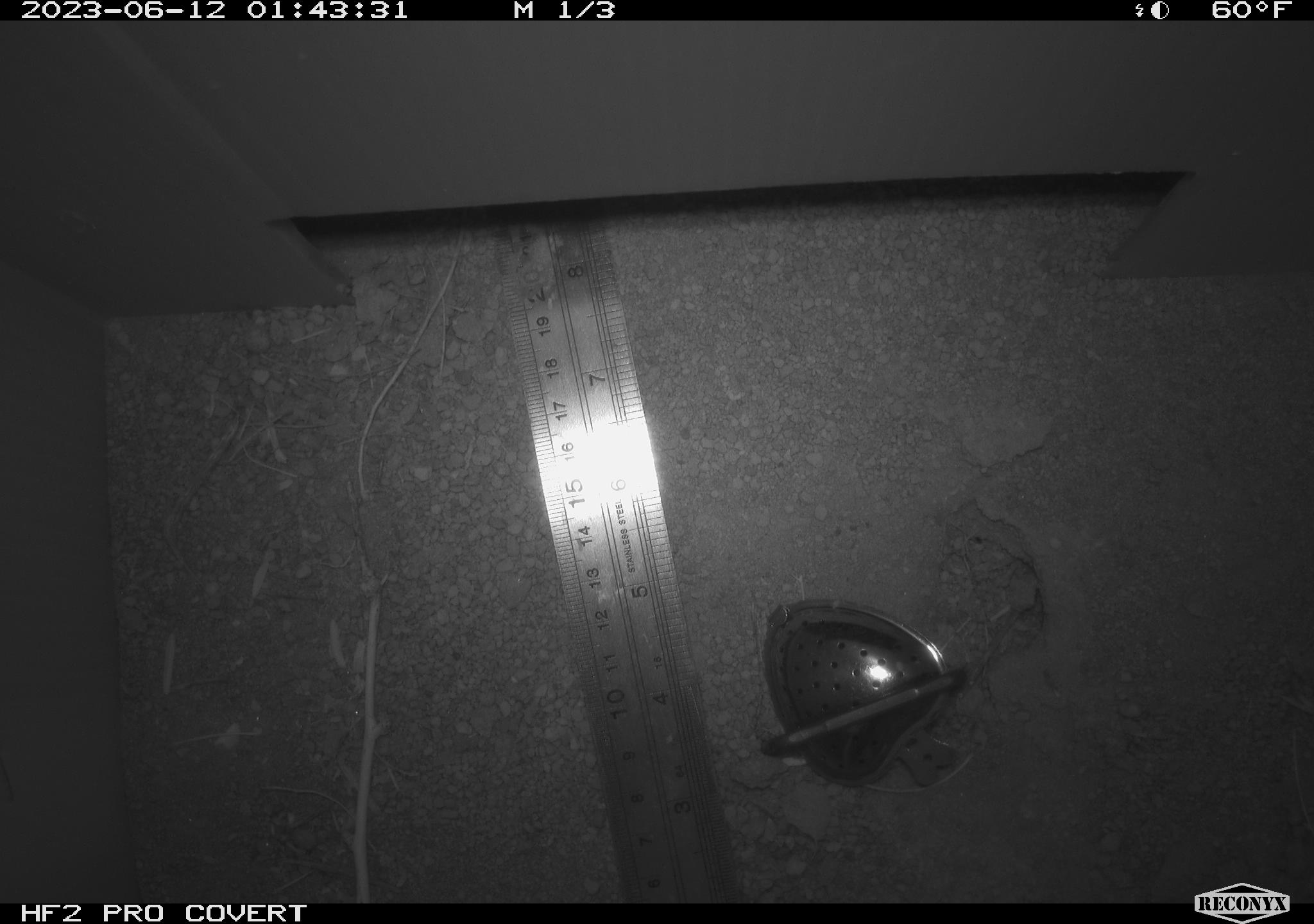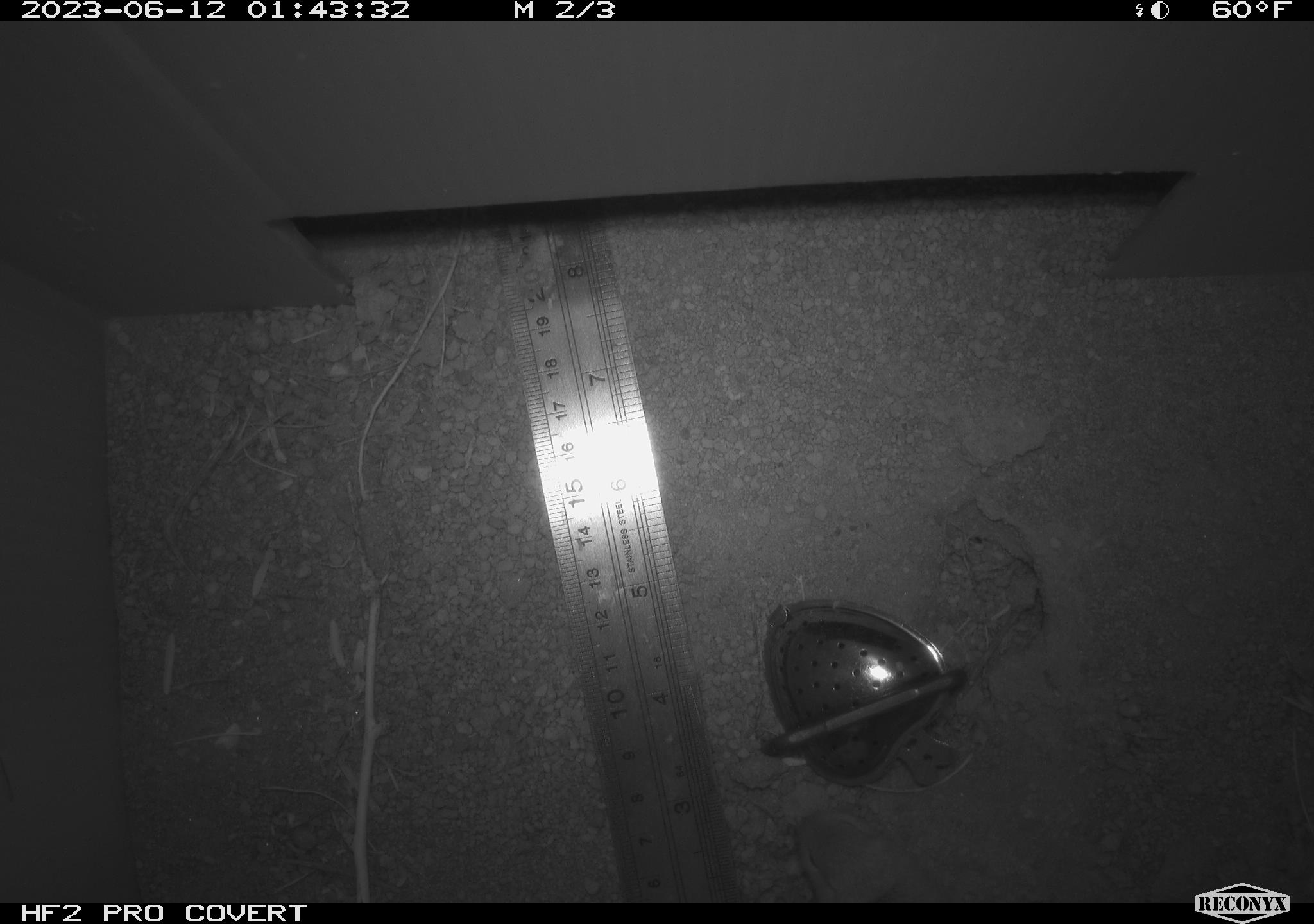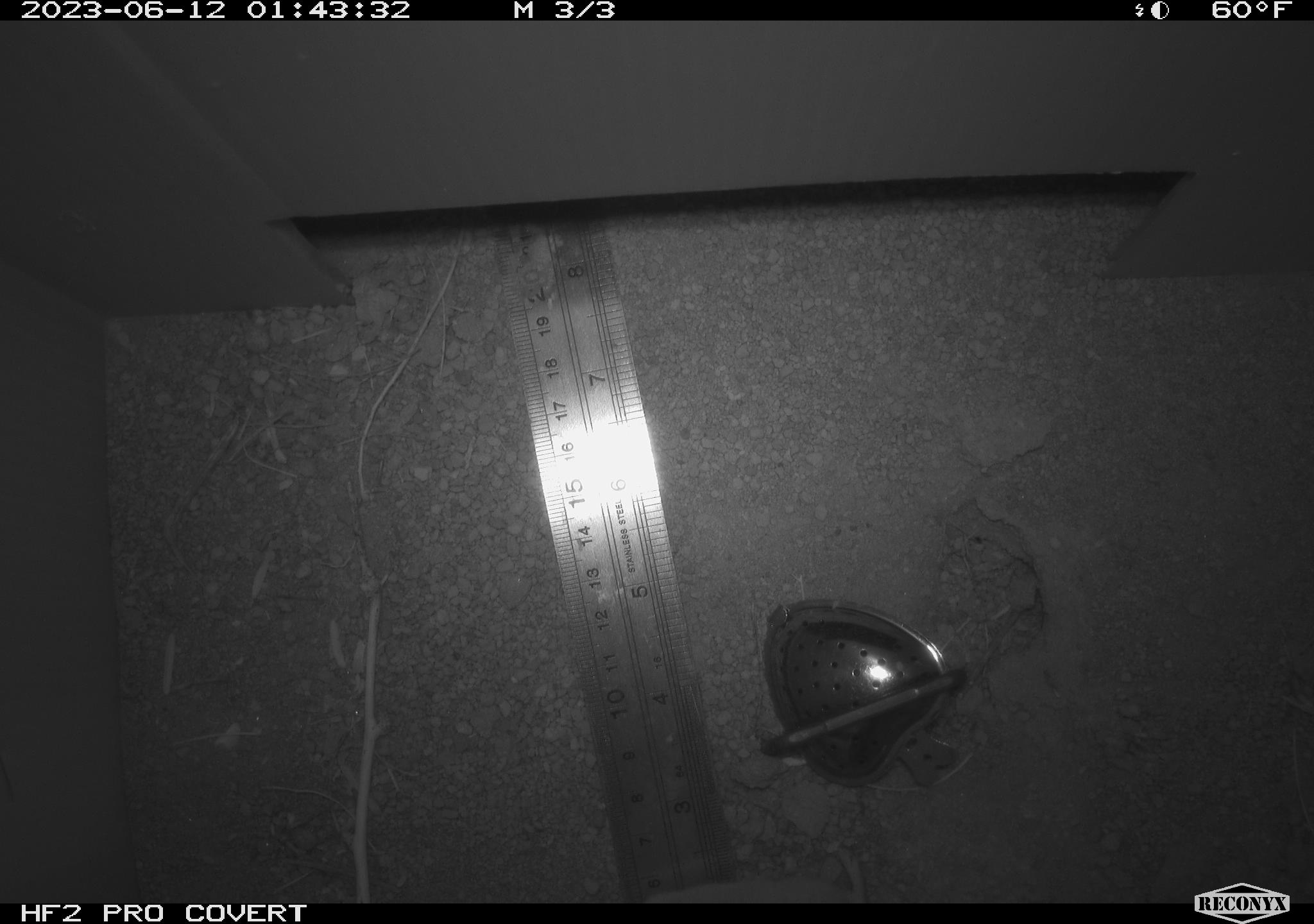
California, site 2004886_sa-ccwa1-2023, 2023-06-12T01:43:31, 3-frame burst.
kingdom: Animalia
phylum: Chordata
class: Mammalia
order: Rodentia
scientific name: Rodentia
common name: rodent